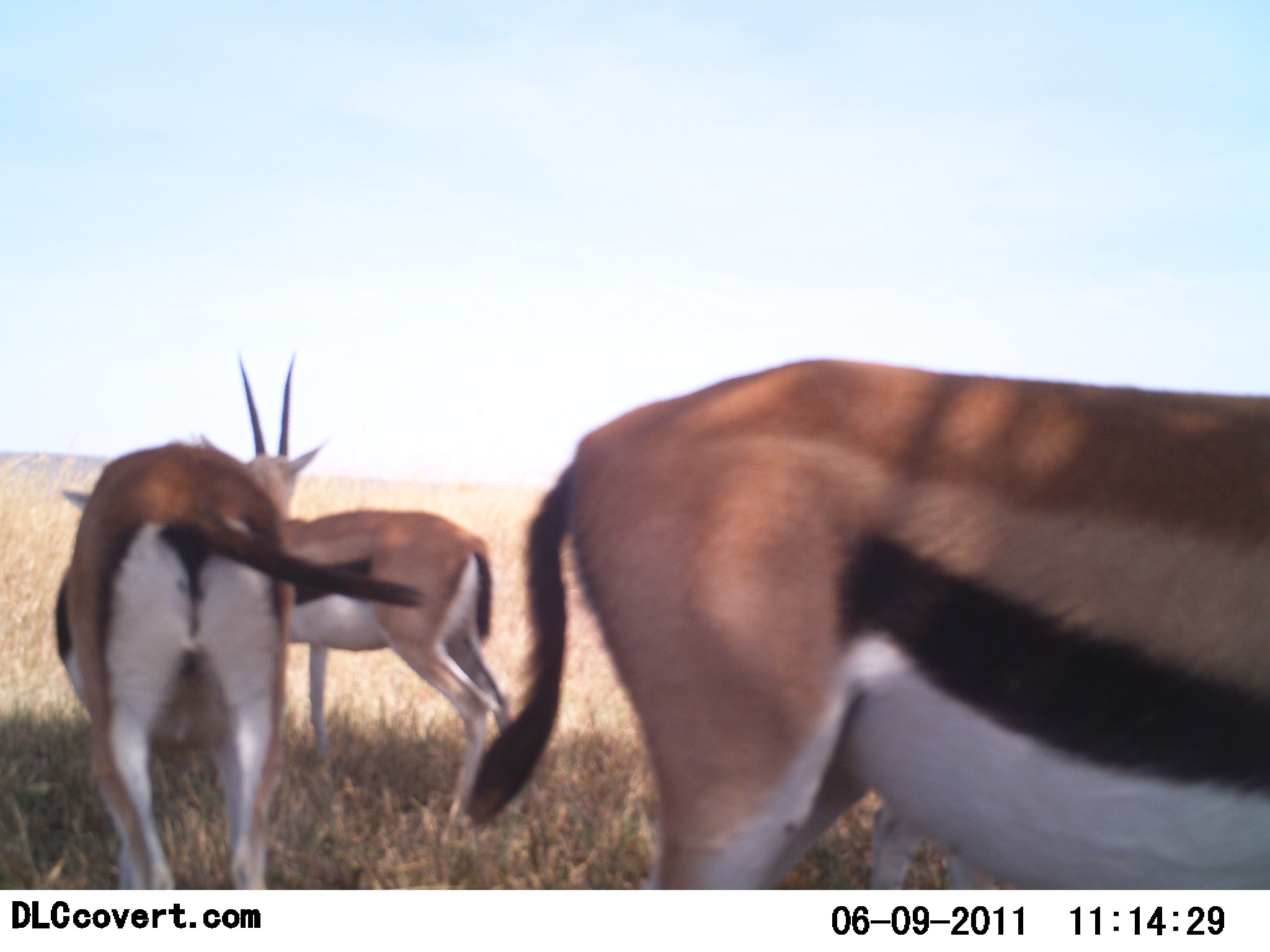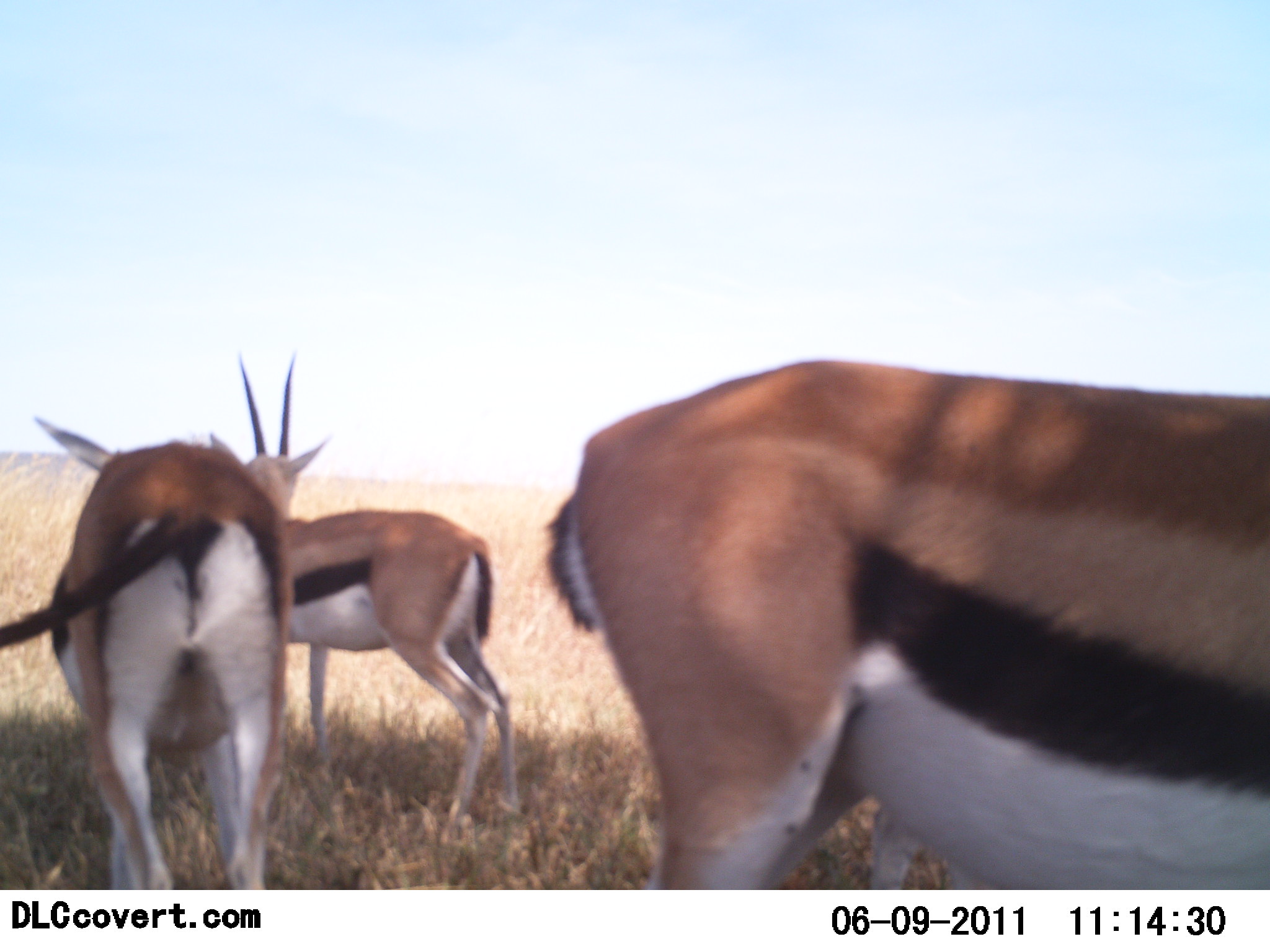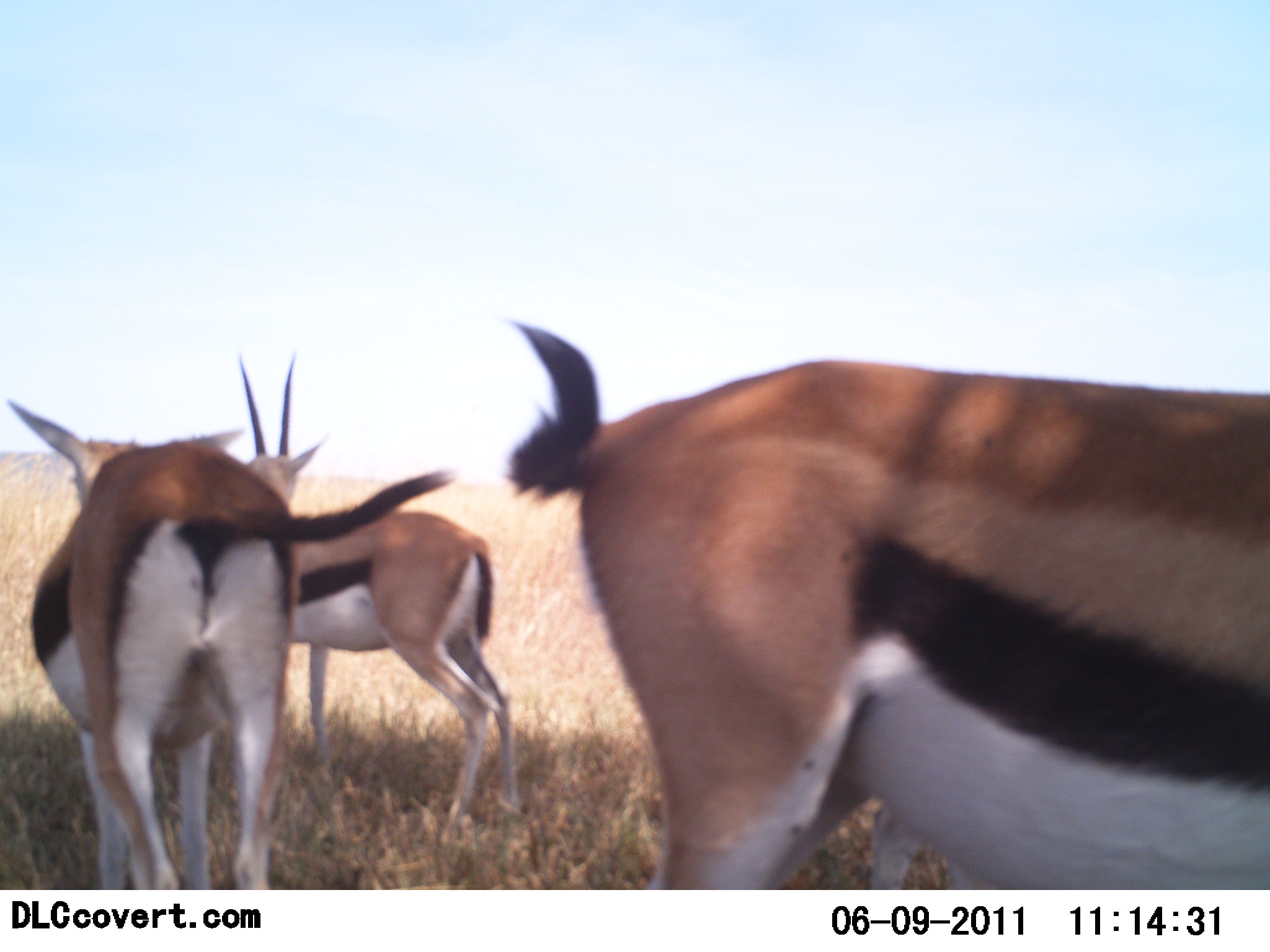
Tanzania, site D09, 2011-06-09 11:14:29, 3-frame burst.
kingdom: Animalia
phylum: Chordata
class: Mammalia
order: Artiodactyla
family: Bovidae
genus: Eudorcas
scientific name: Eudorcas thomsonii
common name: thomson's gazelle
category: gazellethomsons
Gazellethomsons (thomson's gazelle) (Eudorcas thomsonii), count 3. Behavior (volunteer vote fractions): standing 100%, resting 8%, moving 0%, interacting 0%. Young present (vote fraction): 0%. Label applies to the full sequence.